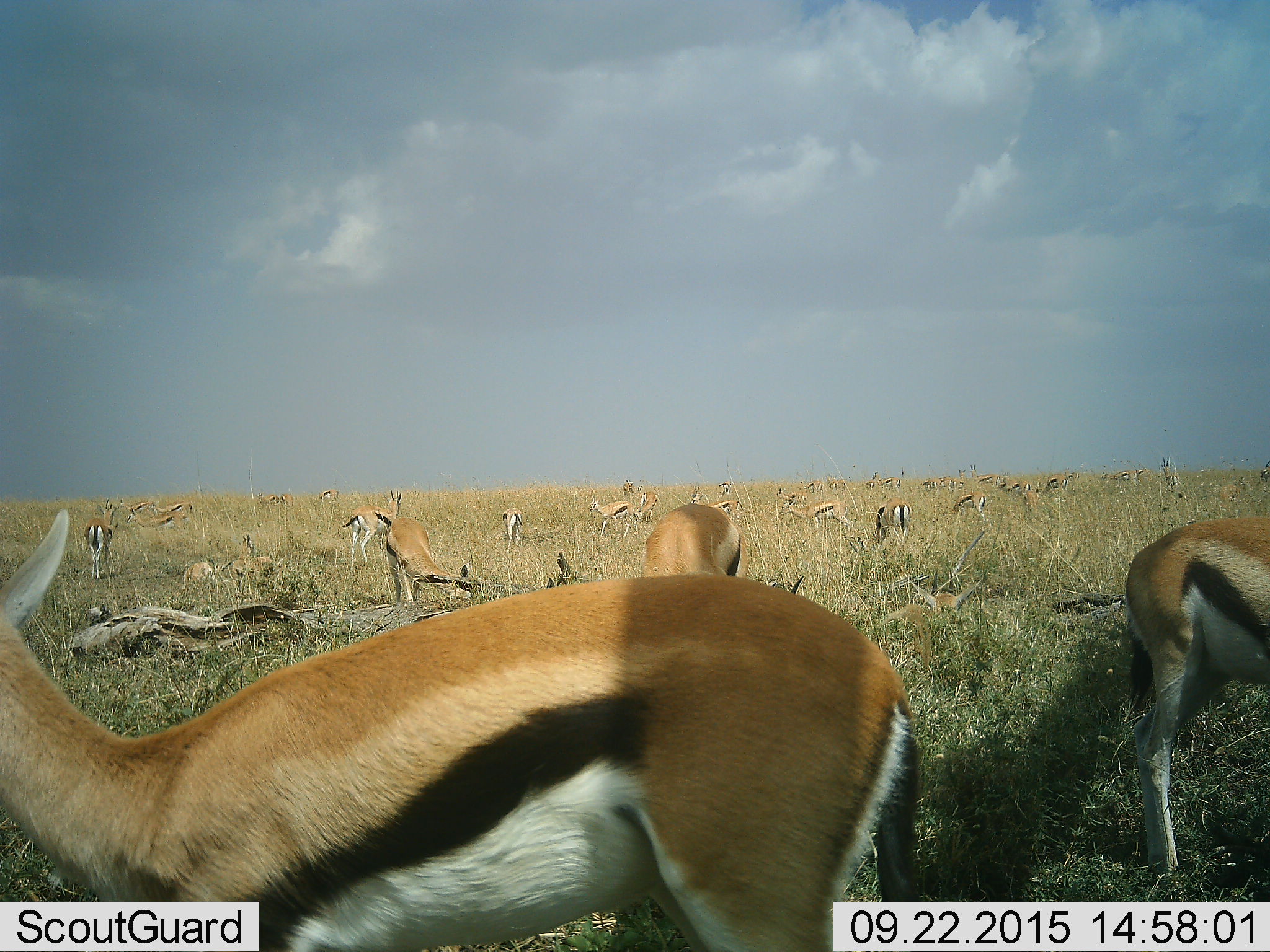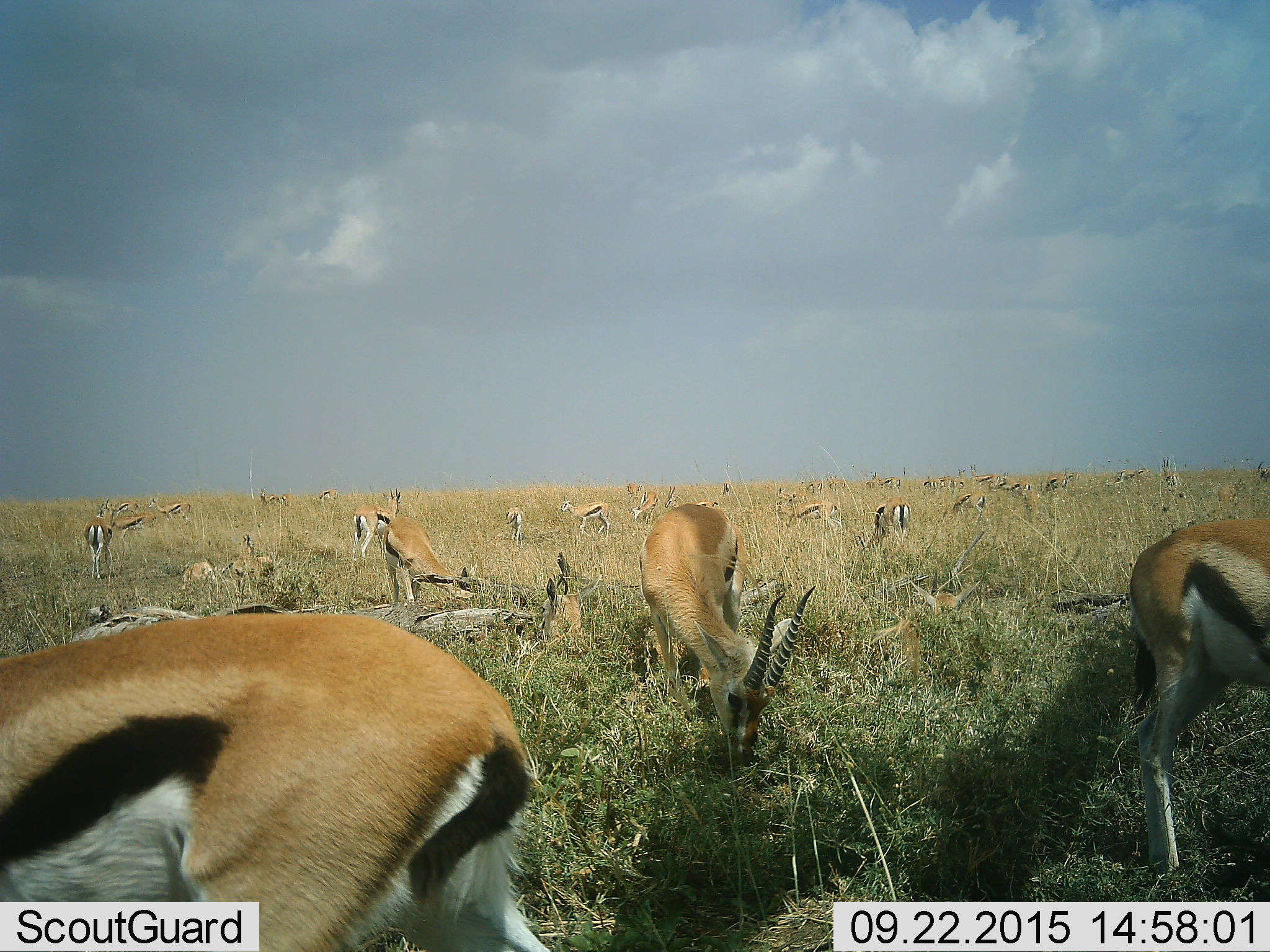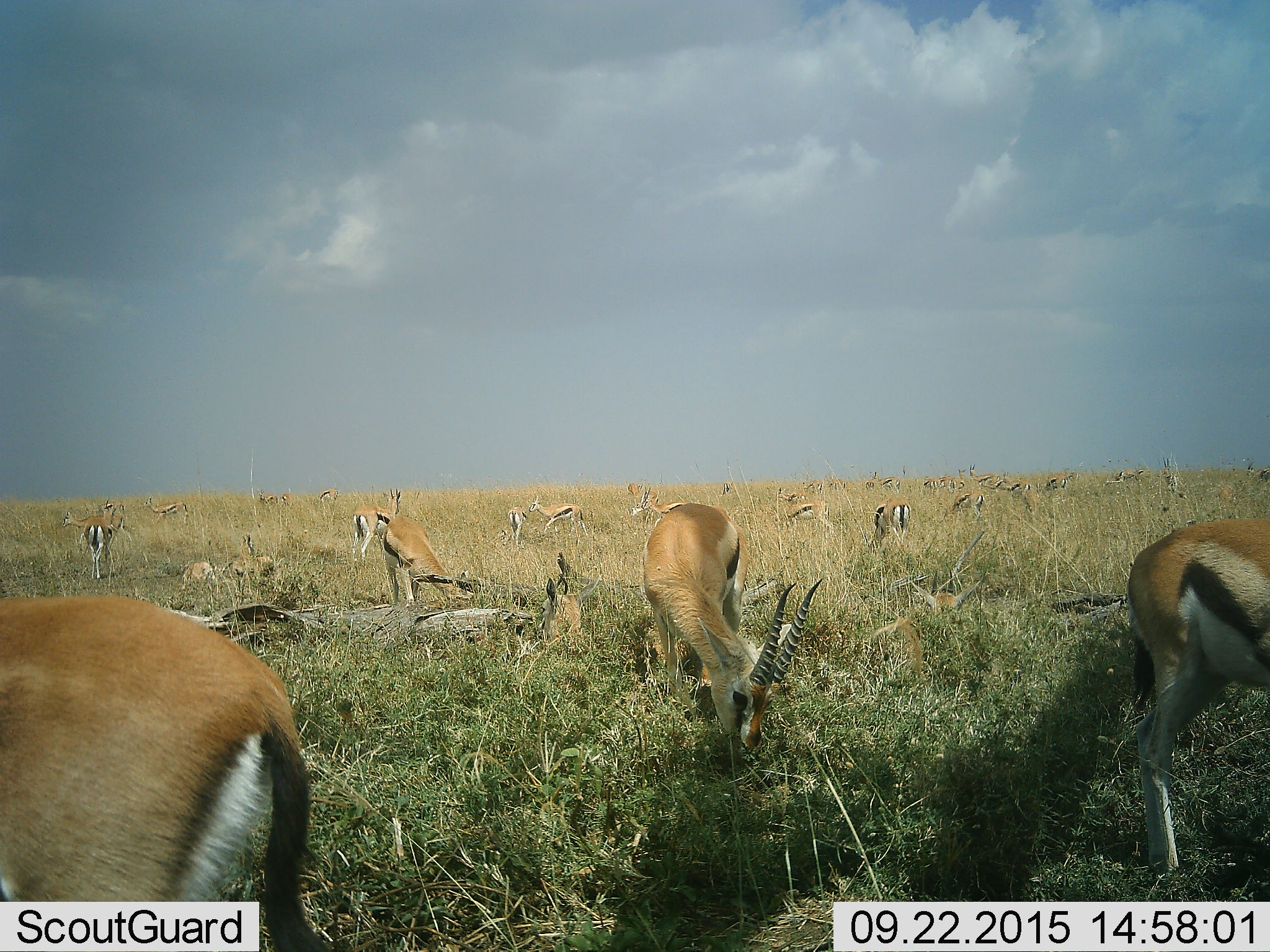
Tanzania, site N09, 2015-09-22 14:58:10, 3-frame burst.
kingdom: Animalia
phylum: Chordata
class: Mammalia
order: Artiodactyla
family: Bovidae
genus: Eudorcas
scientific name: Eudorcas thomsonii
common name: thomson's gazelle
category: gazellethomsons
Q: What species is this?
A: Gazellethomsons (thomson's gazelle) (Eudorcas thomsonii).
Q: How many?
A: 11-50.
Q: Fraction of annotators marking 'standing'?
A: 56%.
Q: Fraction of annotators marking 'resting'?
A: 22%.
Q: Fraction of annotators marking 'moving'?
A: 33%.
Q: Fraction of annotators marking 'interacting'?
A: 0%.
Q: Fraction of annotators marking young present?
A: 11%.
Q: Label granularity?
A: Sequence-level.